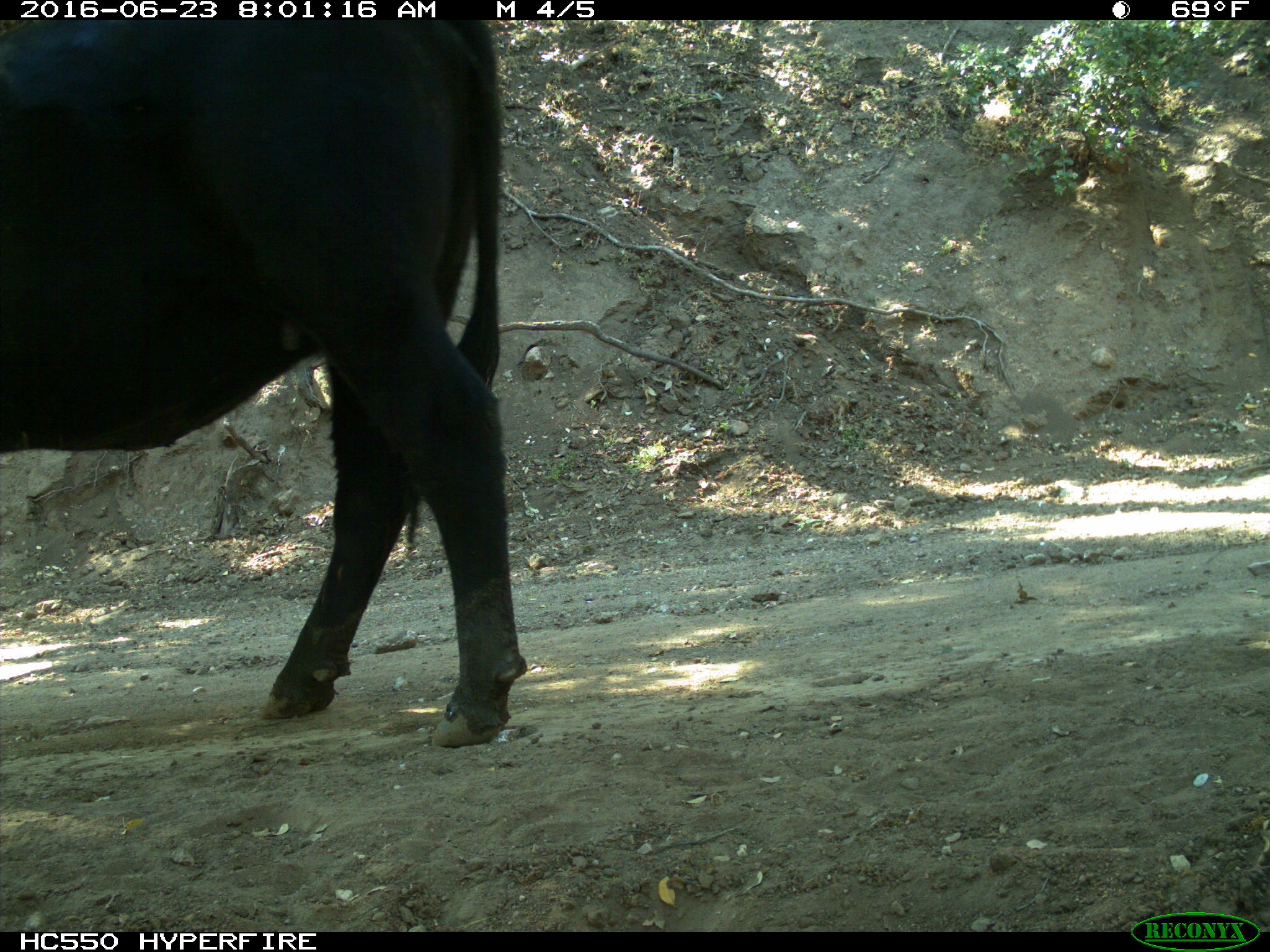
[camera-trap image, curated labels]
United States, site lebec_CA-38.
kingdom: Animalia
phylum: Chordata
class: Mammalia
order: Artiodactyla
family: Bovidae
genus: Bos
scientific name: Bos taurus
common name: domestic cow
Bos taurus (domestic cow).